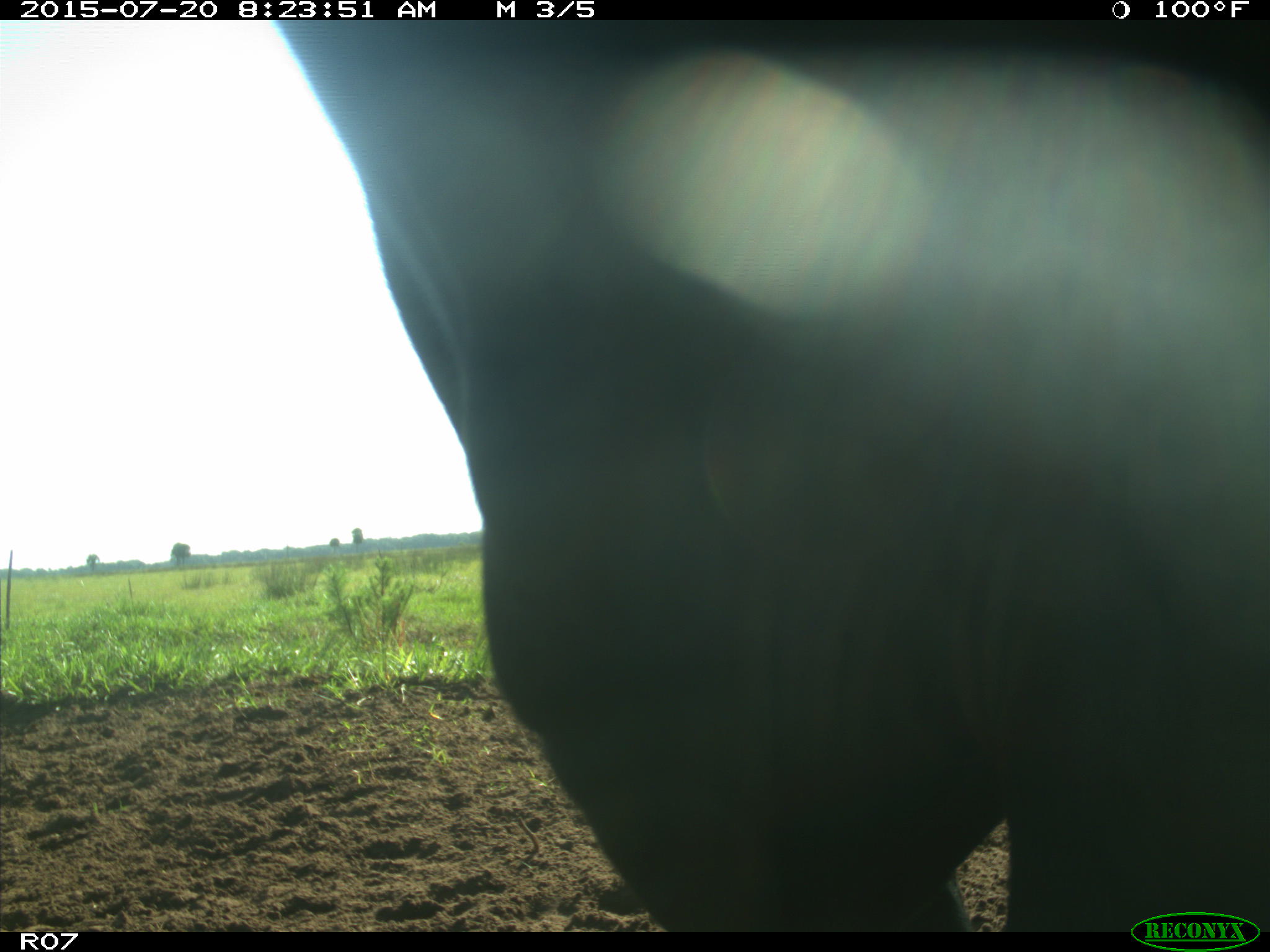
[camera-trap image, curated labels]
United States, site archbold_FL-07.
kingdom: Animalia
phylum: Chordata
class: Mammalia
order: Artiodactyla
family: Bovidae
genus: Bos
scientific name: Bos taurus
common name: domestic cow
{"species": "Bos taurus (domestic cow)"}